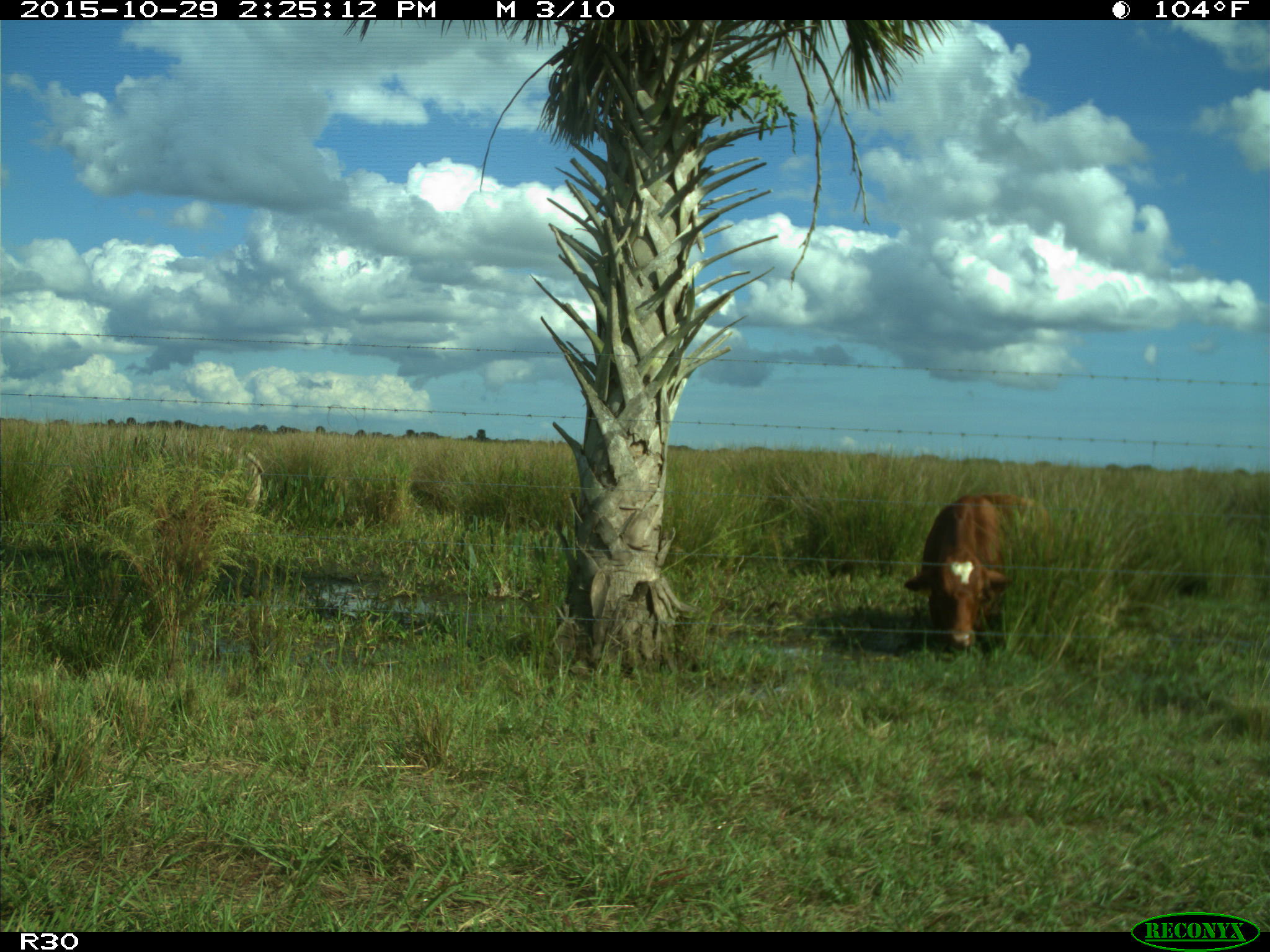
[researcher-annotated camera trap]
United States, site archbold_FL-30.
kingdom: Animalia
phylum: Chordata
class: Mammalia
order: Artiodactyla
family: Bovidae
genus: Bos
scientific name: Bos taurus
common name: domestic cow